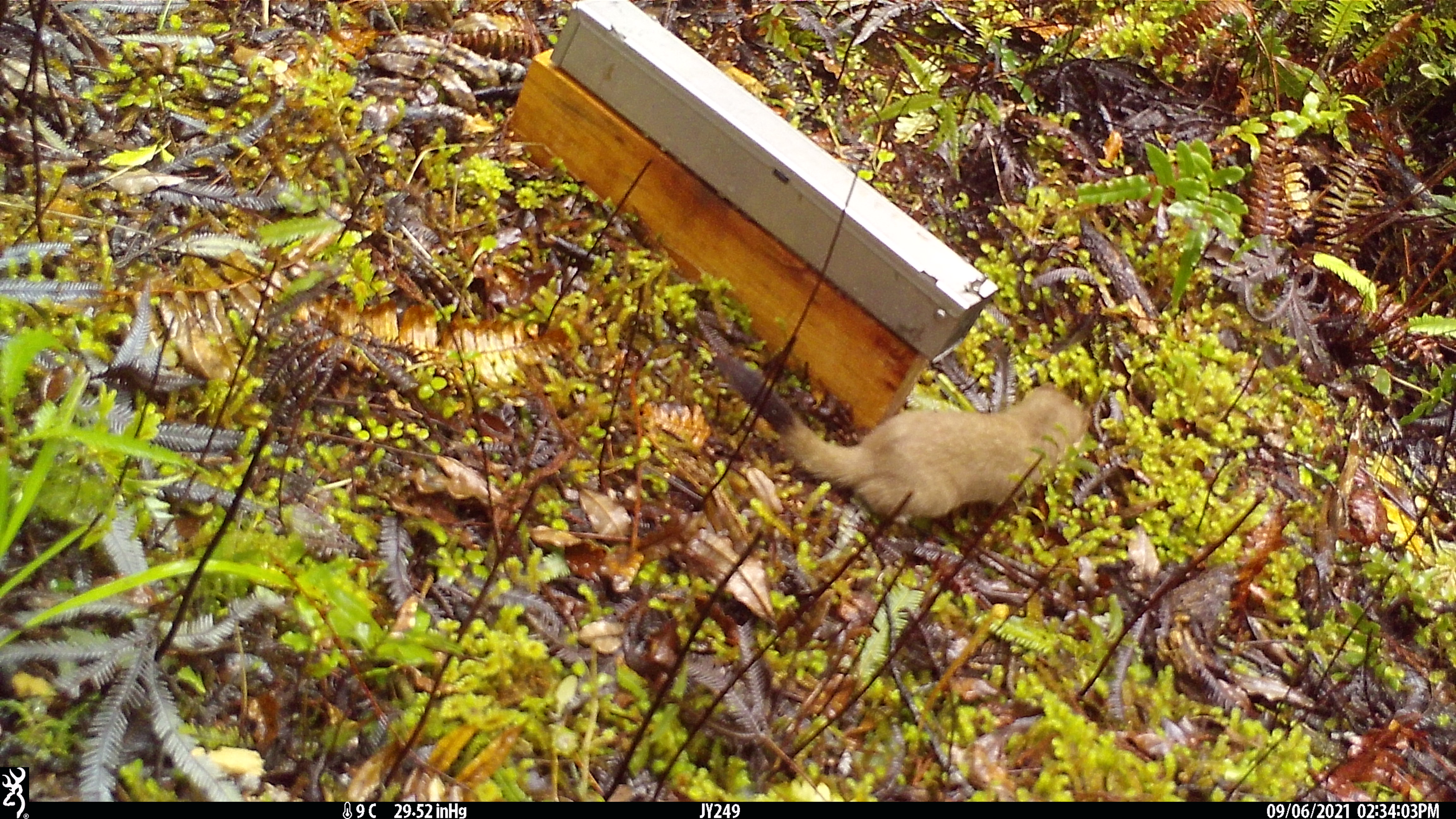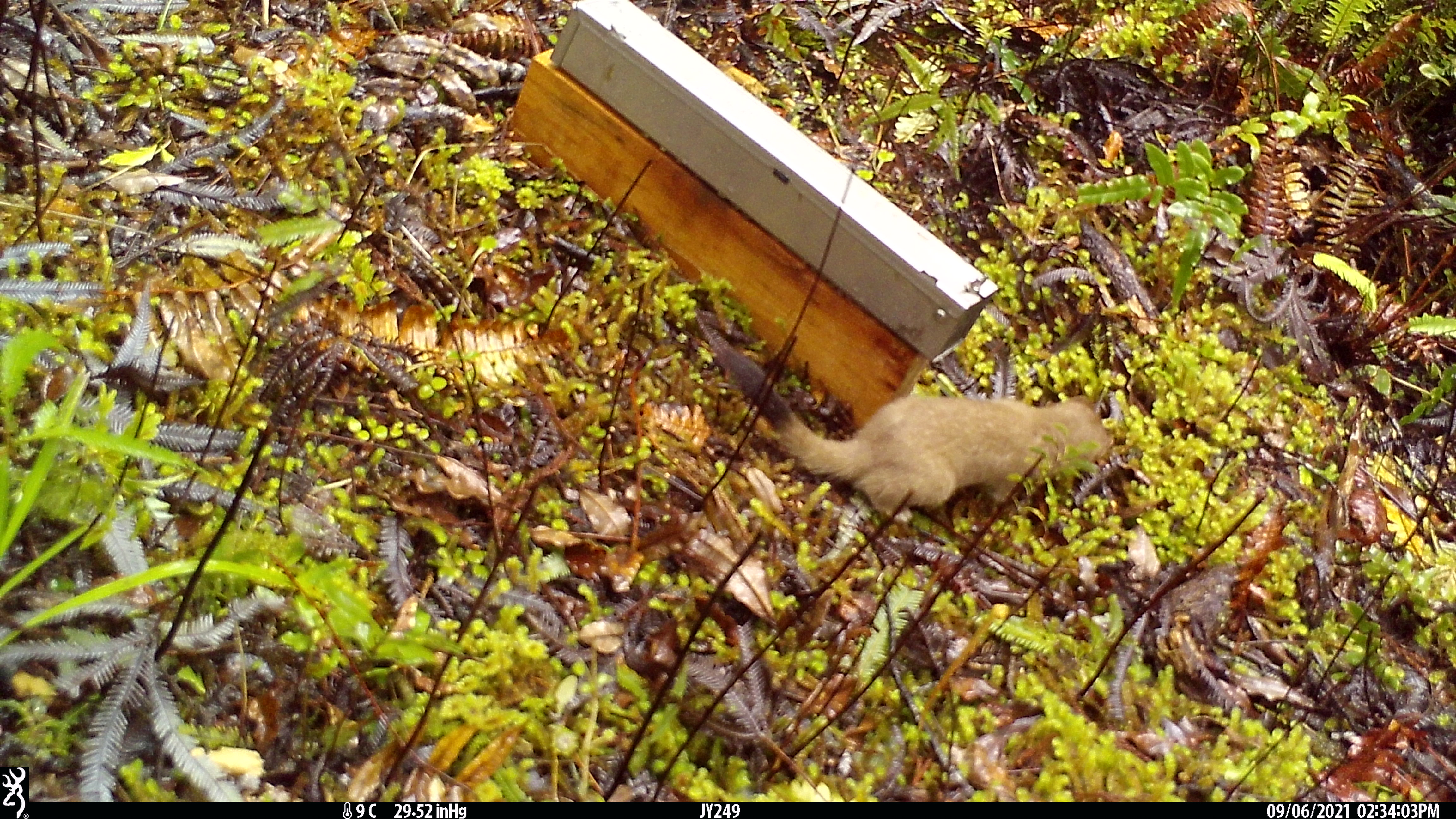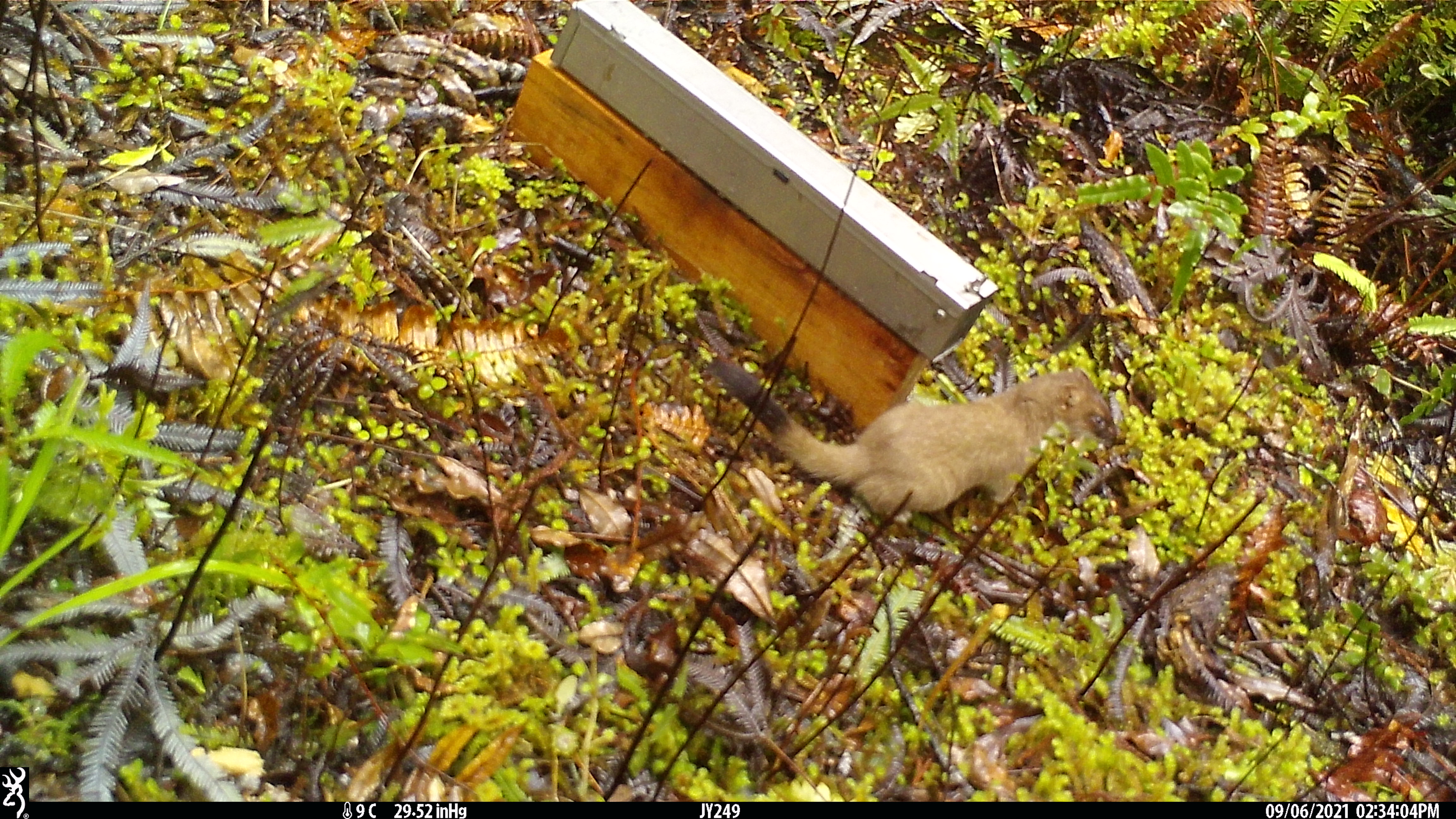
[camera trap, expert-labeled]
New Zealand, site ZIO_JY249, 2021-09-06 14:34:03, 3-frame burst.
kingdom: Animalia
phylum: Chordata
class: Mammalia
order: Carnivora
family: Mustelidae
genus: Mustela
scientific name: Mustela erminea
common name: stoat